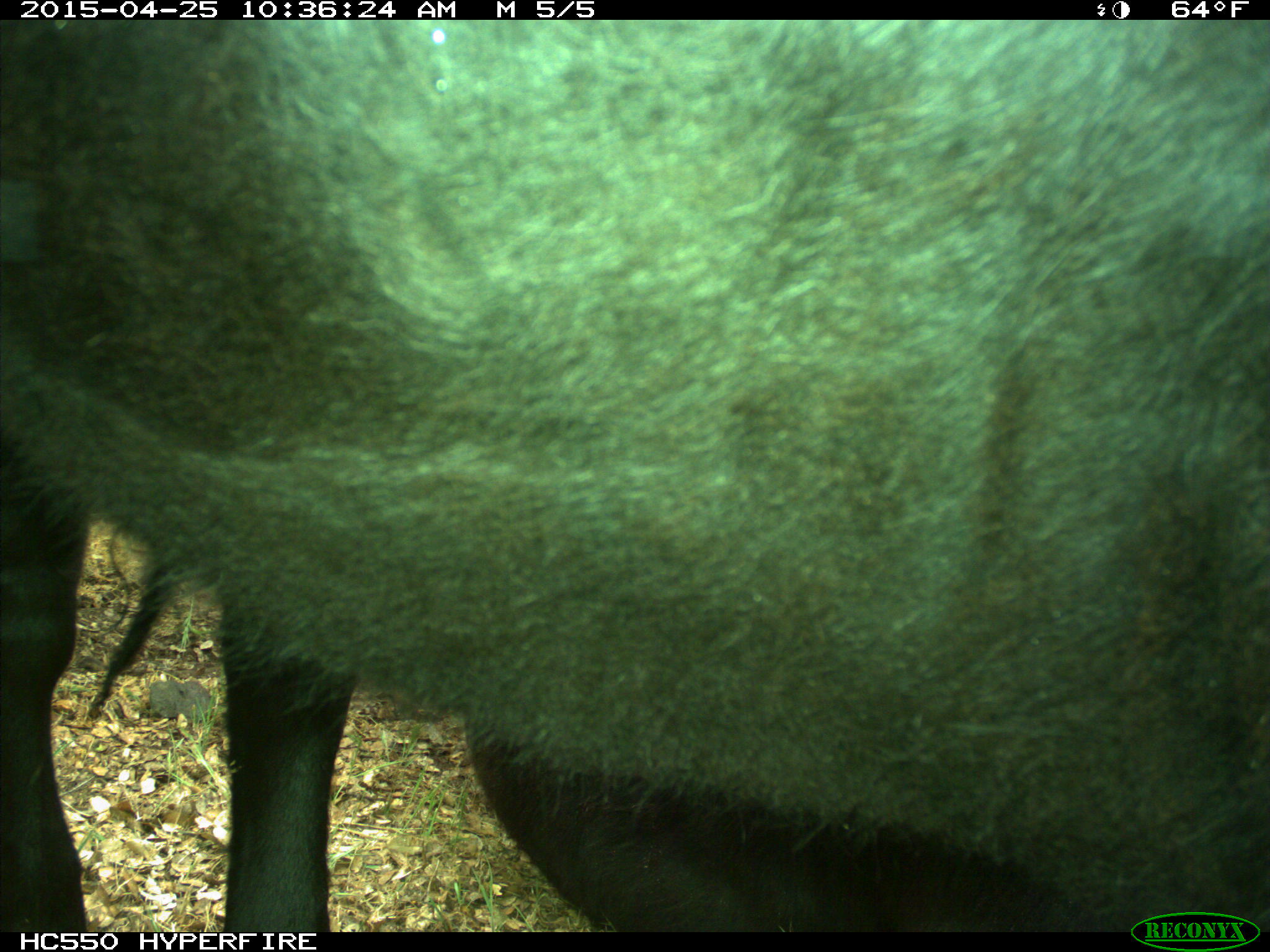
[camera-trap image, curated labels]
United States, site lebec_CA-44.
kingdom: Animalia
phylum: Chordata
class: Mammalia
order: Artiodactyla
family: Suidae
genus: Sus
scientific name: Sus scrofa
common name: wild boar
Sus scrofa (wild boar).